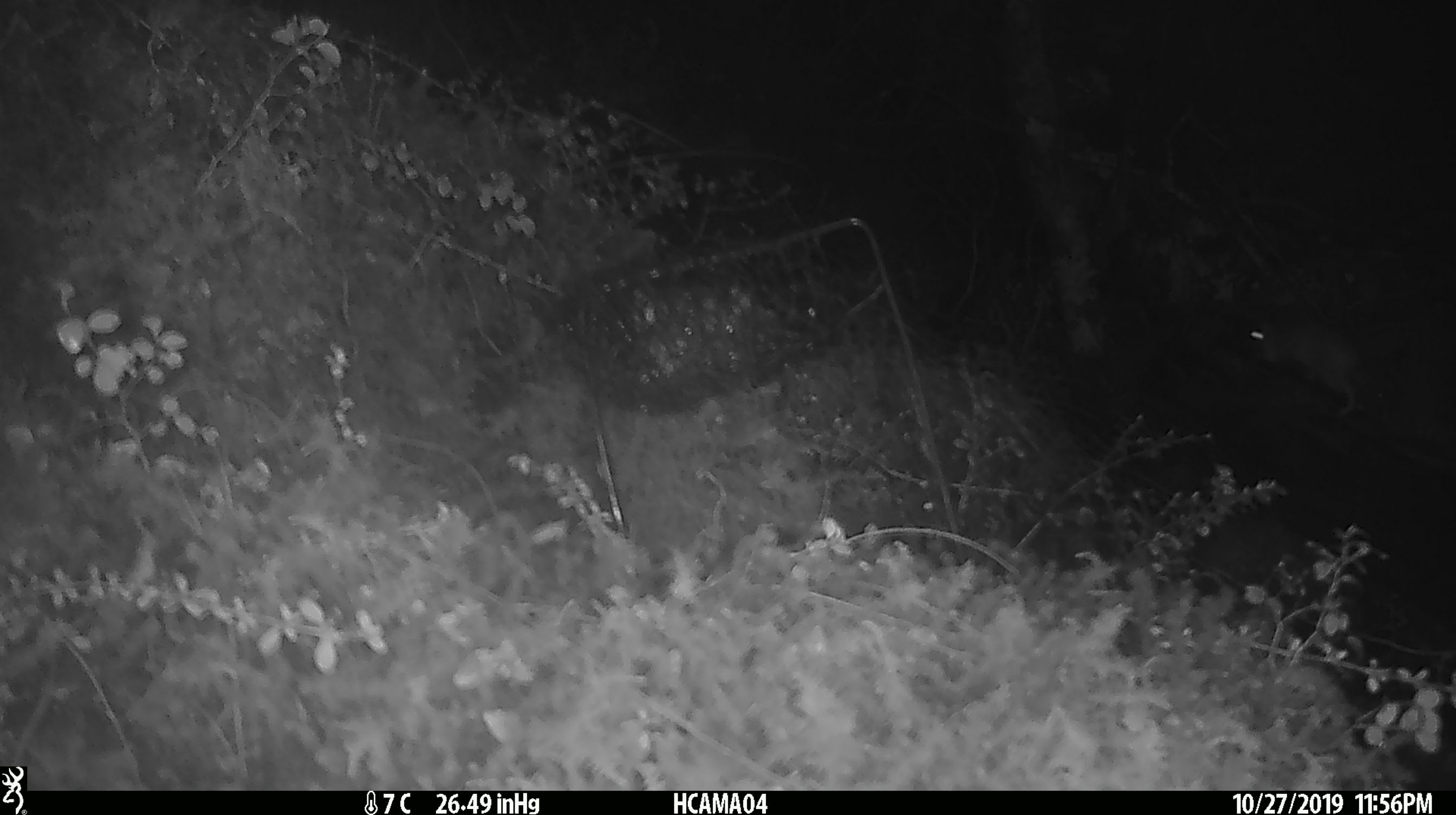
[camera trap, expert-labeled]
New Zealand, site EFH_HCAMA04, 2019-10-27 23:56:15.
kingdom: Animalia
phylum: Chordata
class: Mammalia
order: Rodentia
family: Muridae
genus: Mus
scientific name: Mus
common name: mouse